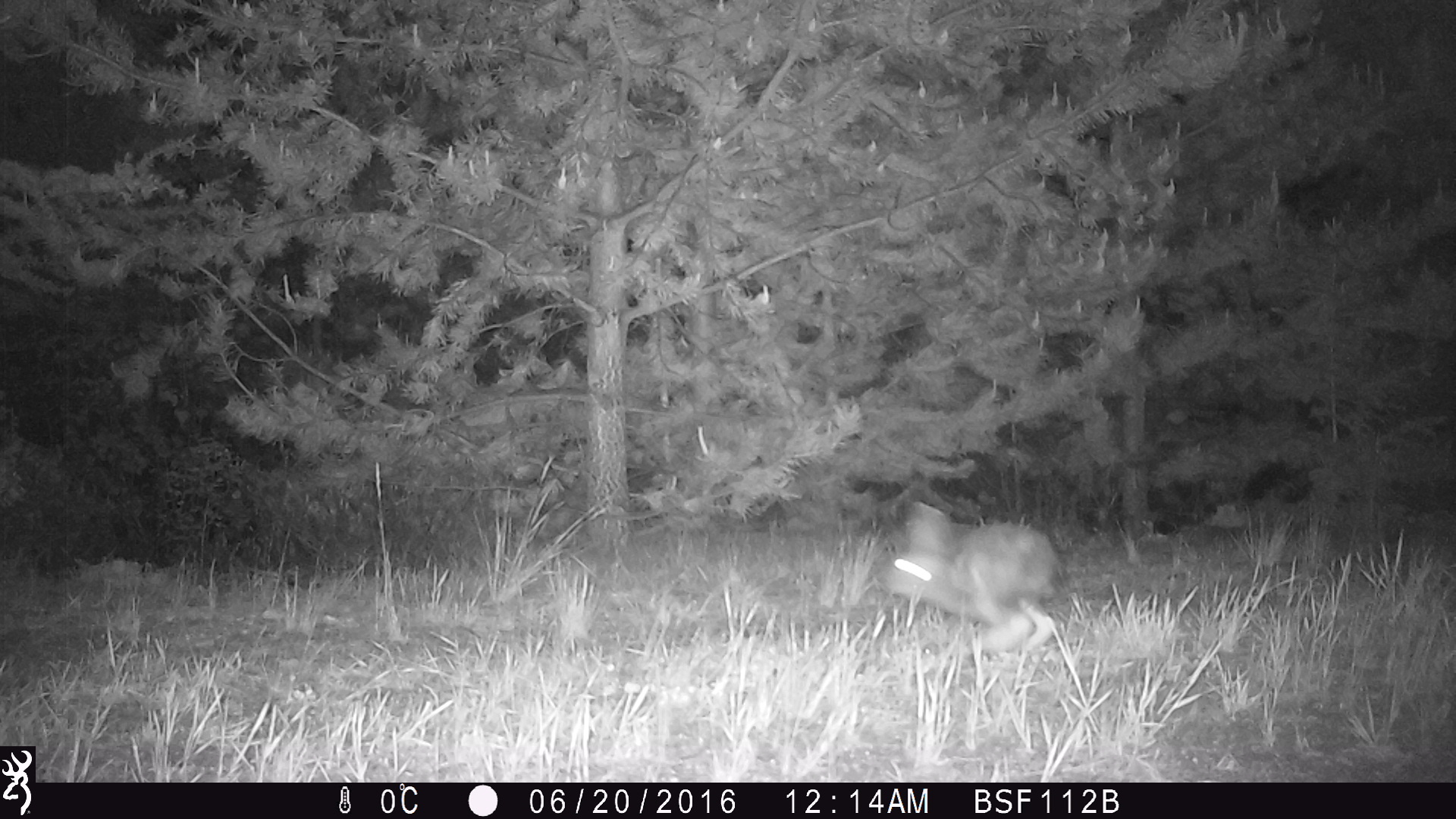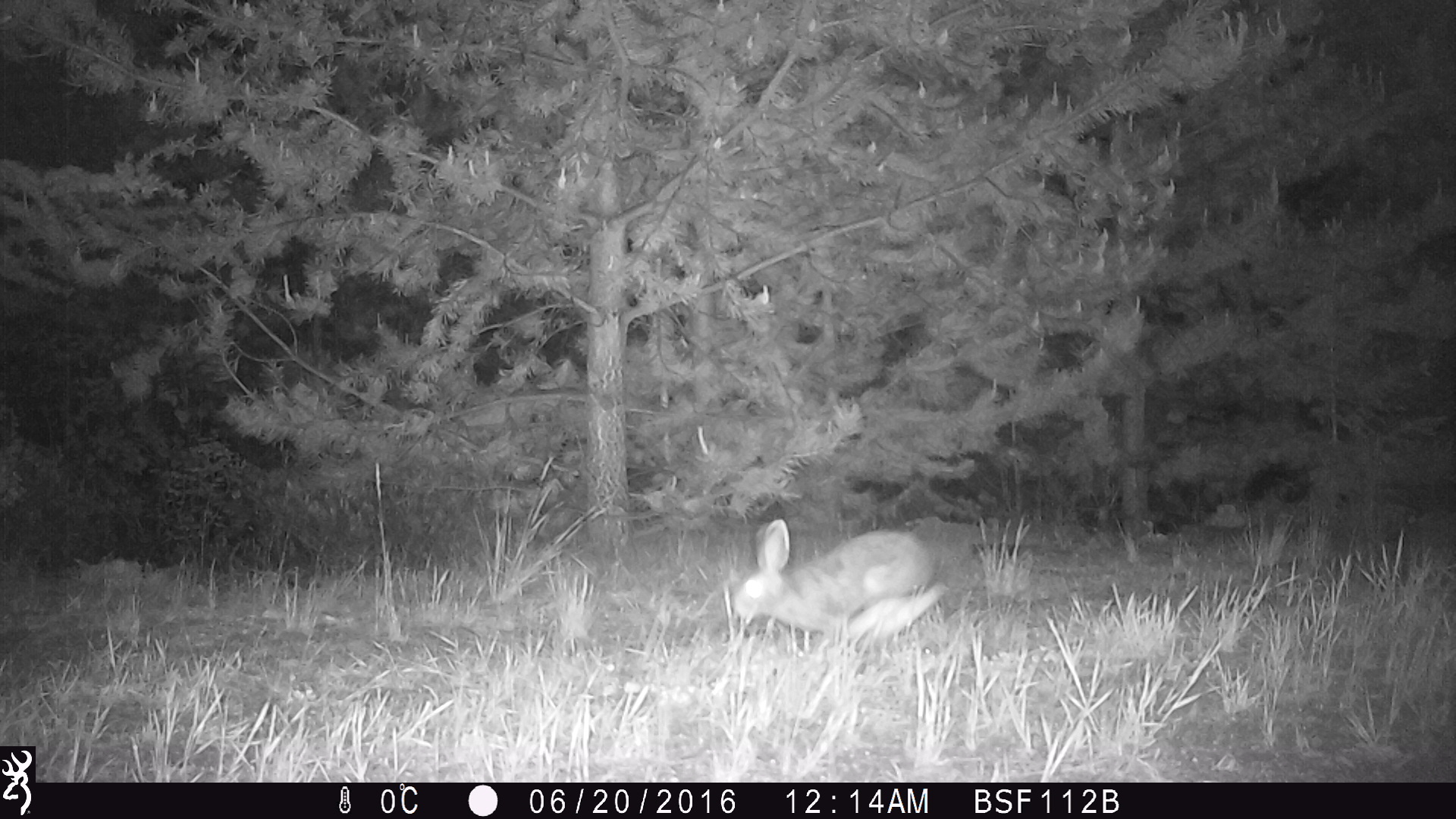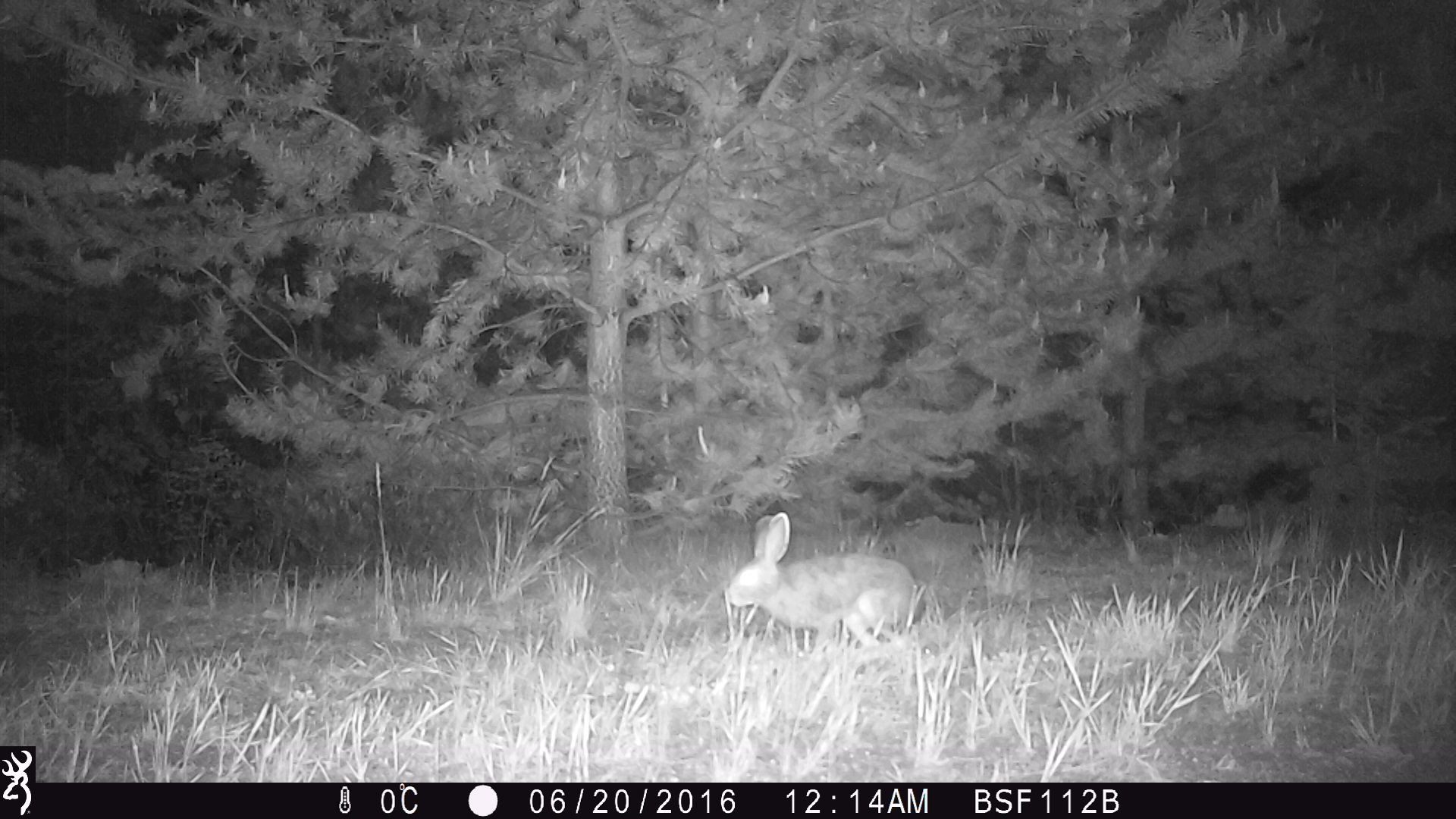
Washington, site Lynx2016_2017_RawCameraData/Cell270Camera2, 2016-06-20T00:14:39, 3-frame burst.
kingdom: Animalia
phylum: Chordata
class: Mammalia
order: Lagomorpha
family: Leporidae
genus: Lepus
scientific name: Lepus americanus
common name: snowshoe hare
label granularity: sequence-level